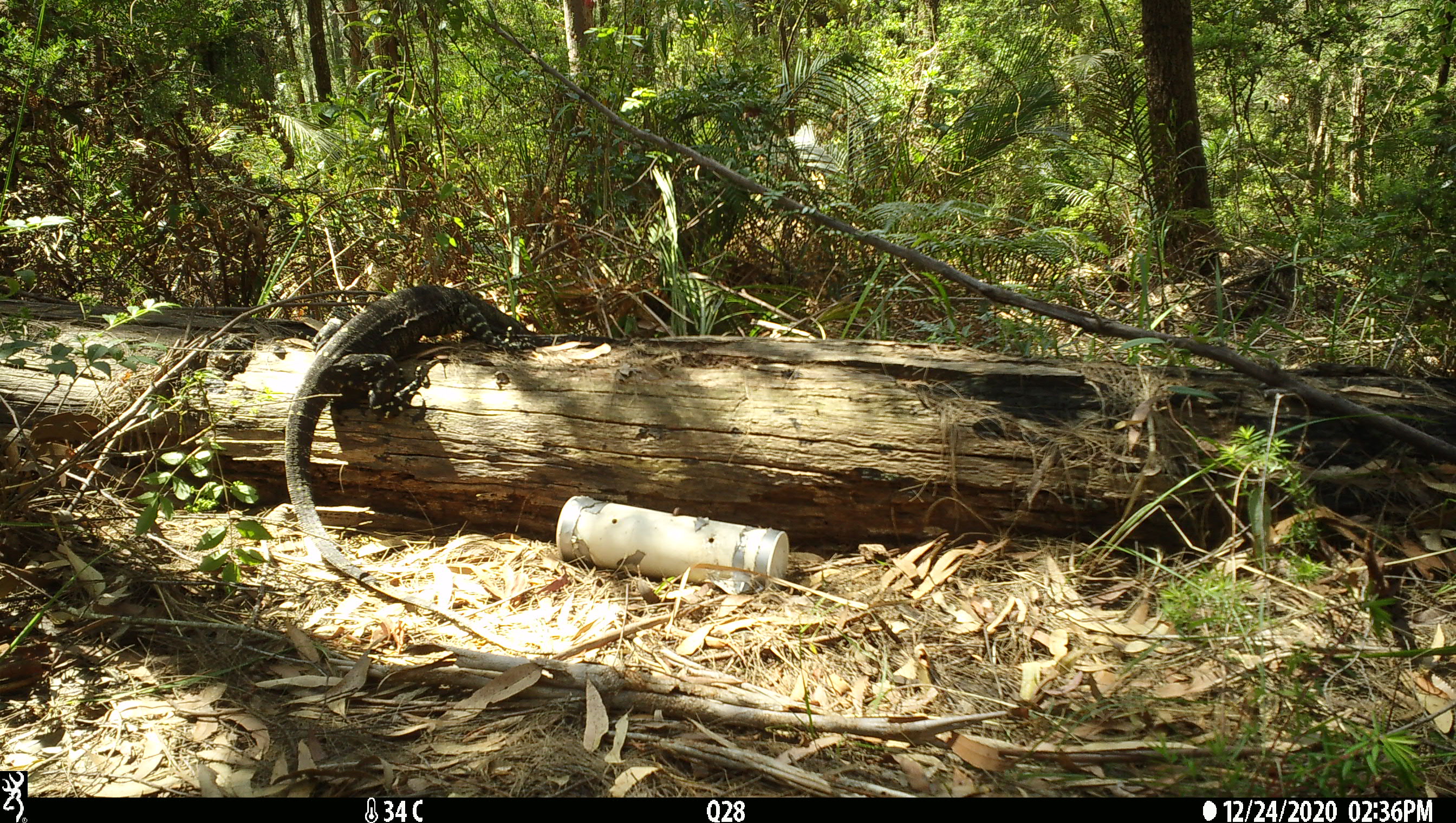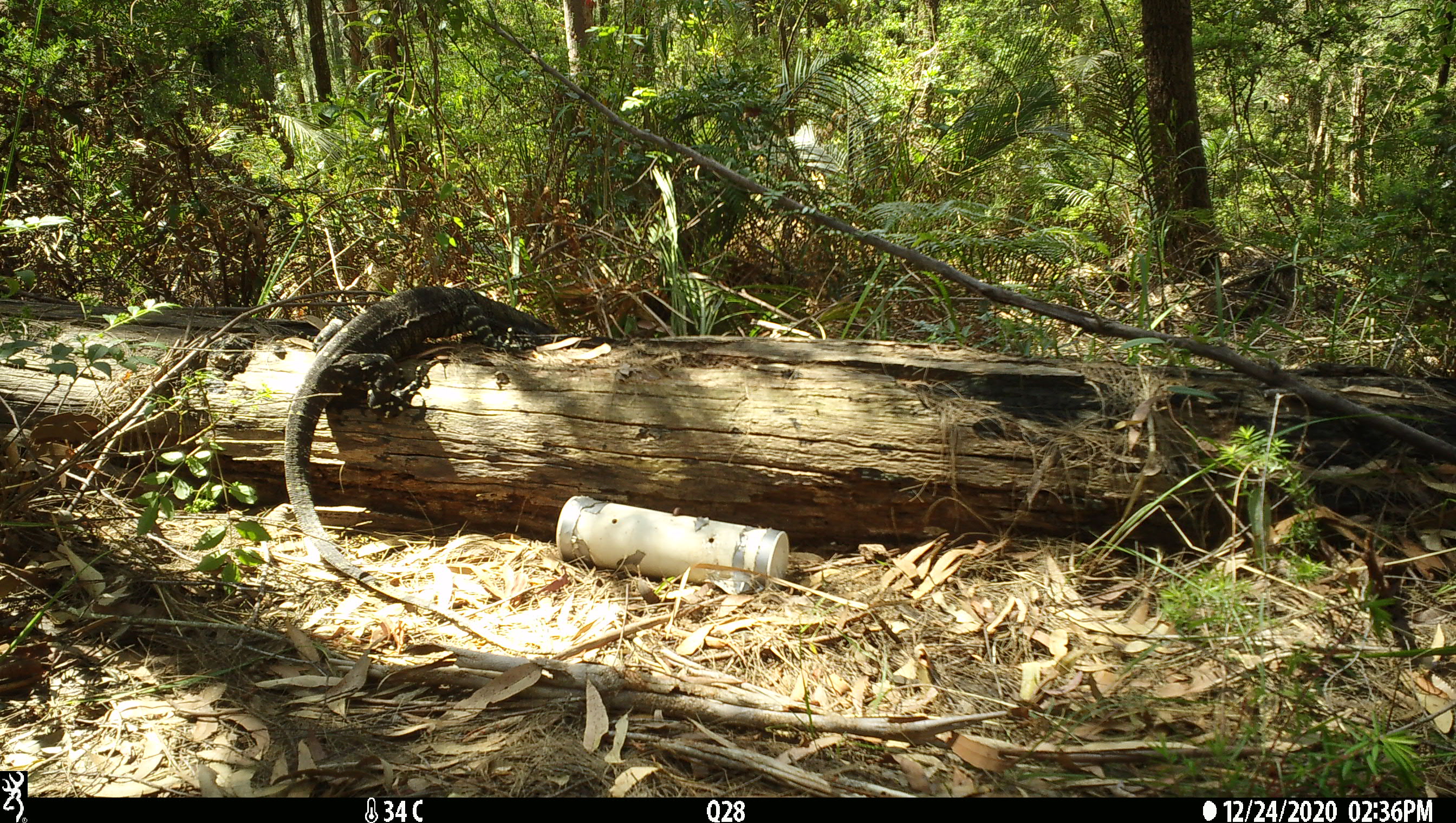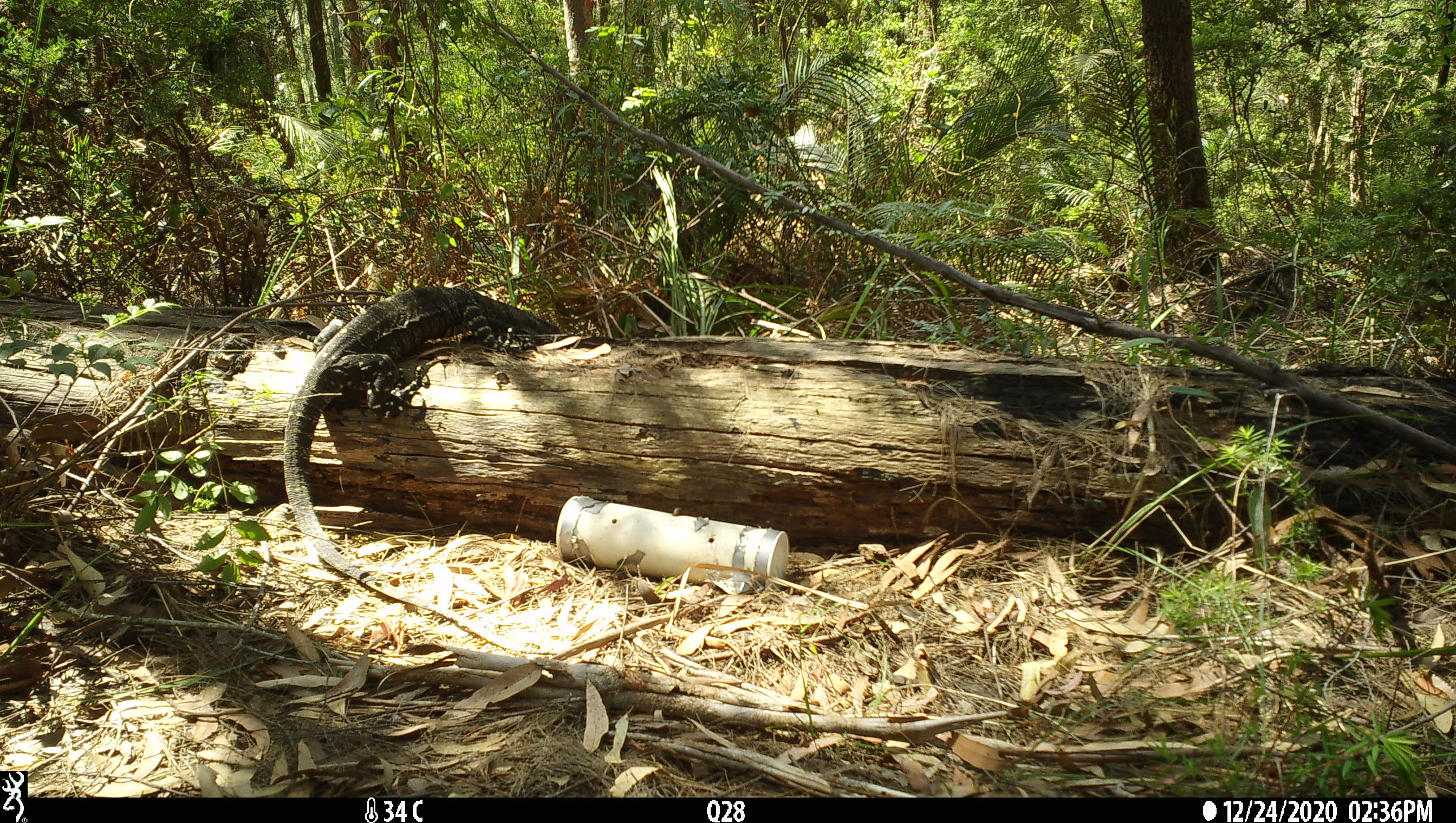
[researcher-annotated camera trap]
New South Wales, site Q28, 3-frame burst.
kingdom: Animalia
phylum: Chordata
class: Reptilia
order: Squamata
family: Varanidae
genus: Varanus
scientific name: Varanus varius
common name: lace monitor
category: goanna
Goanna (lace monitor) (Varanus varius).